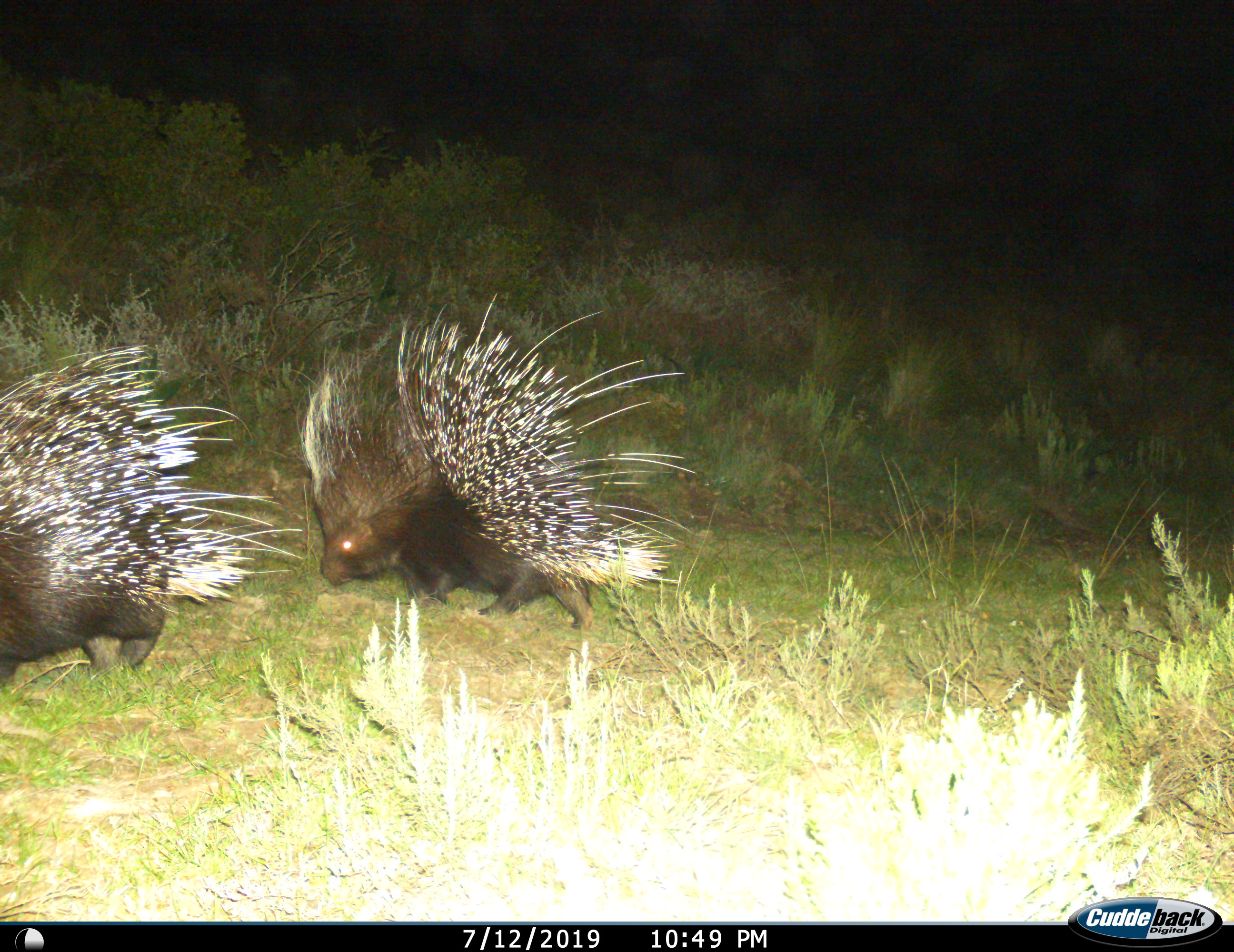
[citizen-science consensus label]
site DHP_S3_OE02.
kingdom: Animalia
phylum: Chordata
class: Mammalia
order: Rodentia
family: Hystricidae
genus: Hystrix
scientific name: Hystrix cristata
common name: crested porcupine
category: porcupine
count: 2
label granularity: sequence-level